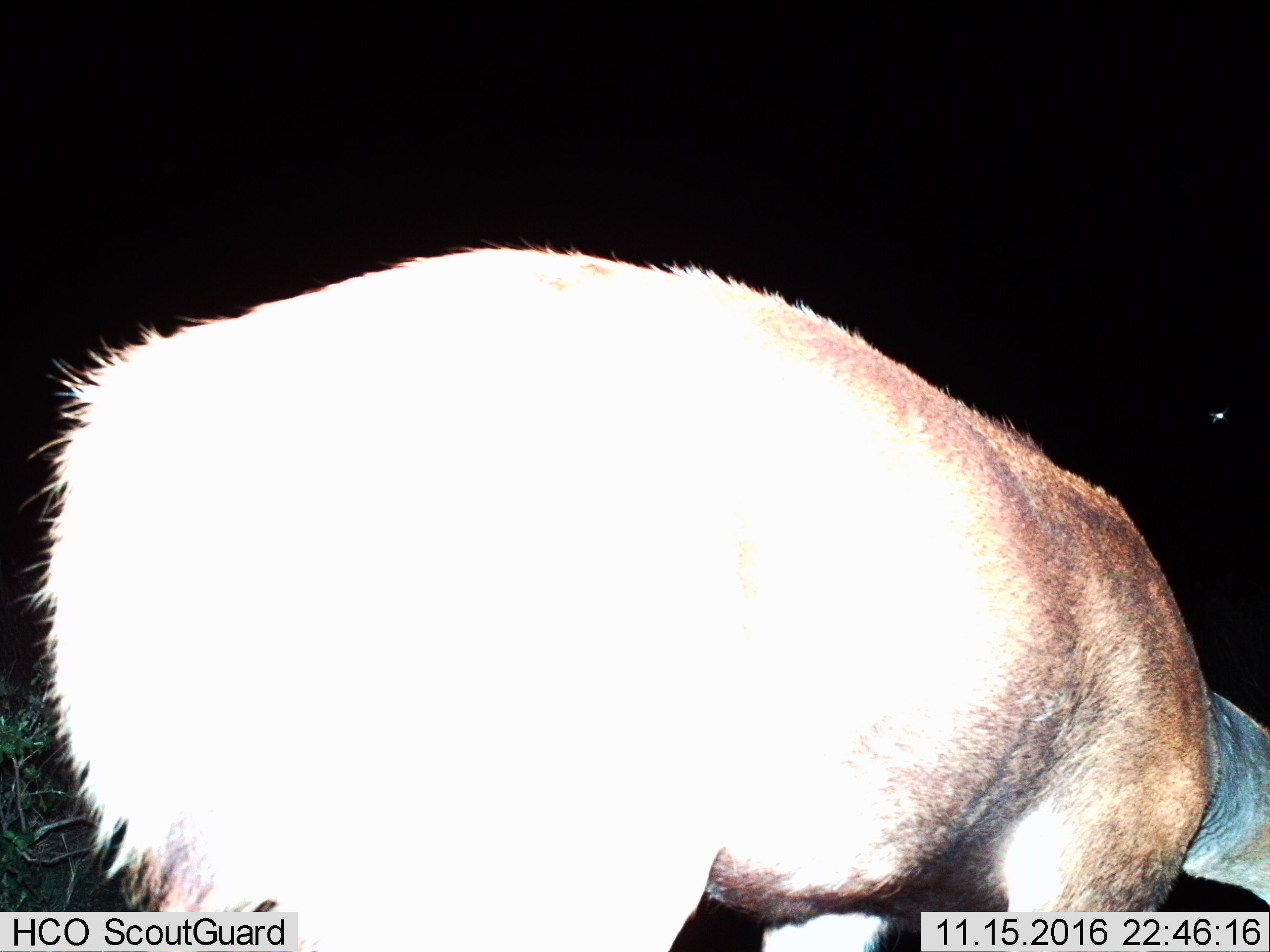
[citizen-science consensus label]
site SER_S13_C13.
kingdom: Animalia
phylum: Chordata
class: Mammalia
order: Artiodactyla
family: Bovidae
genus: Redunca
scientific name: Redunca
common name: reedbuck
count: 1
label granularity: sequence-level